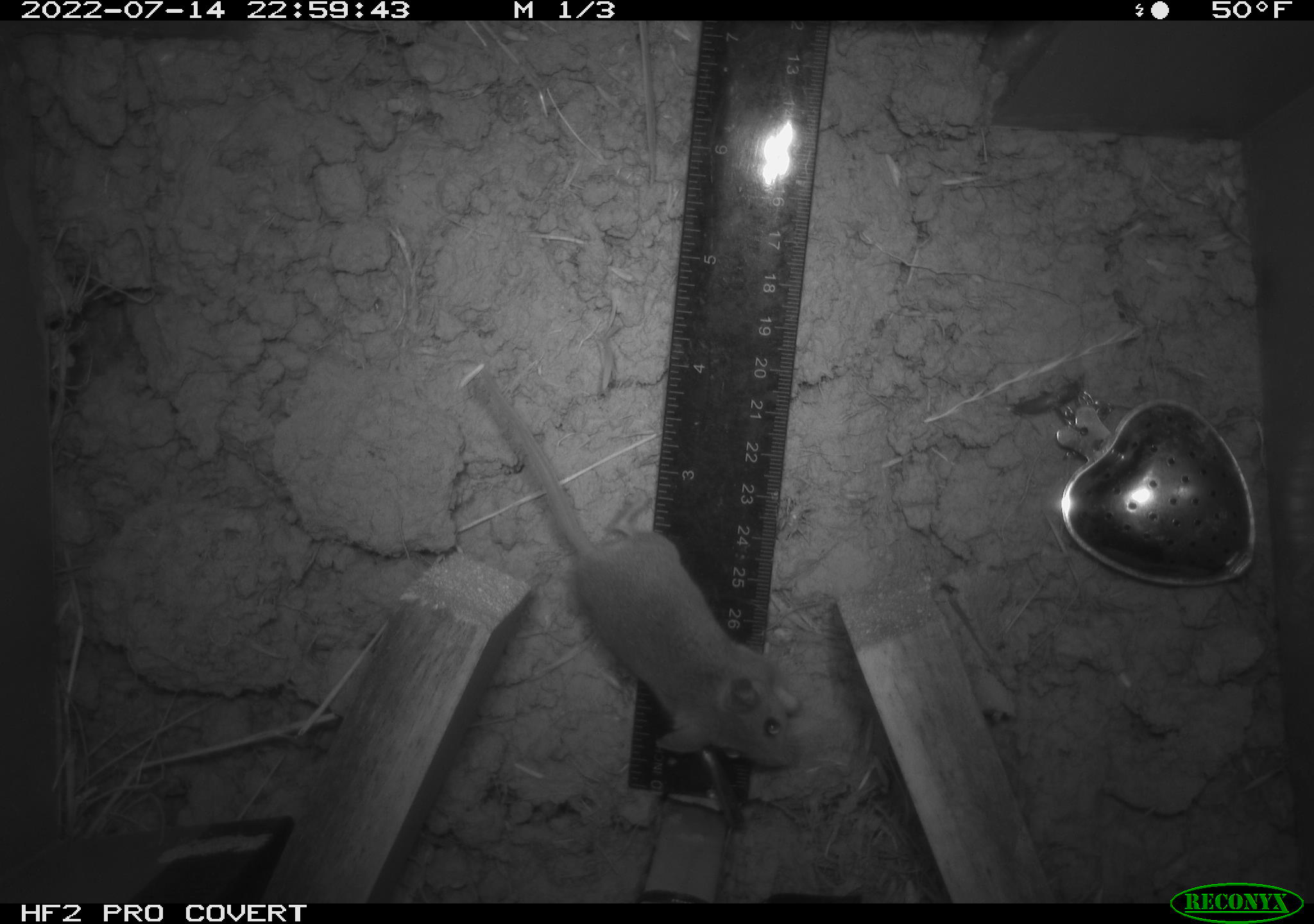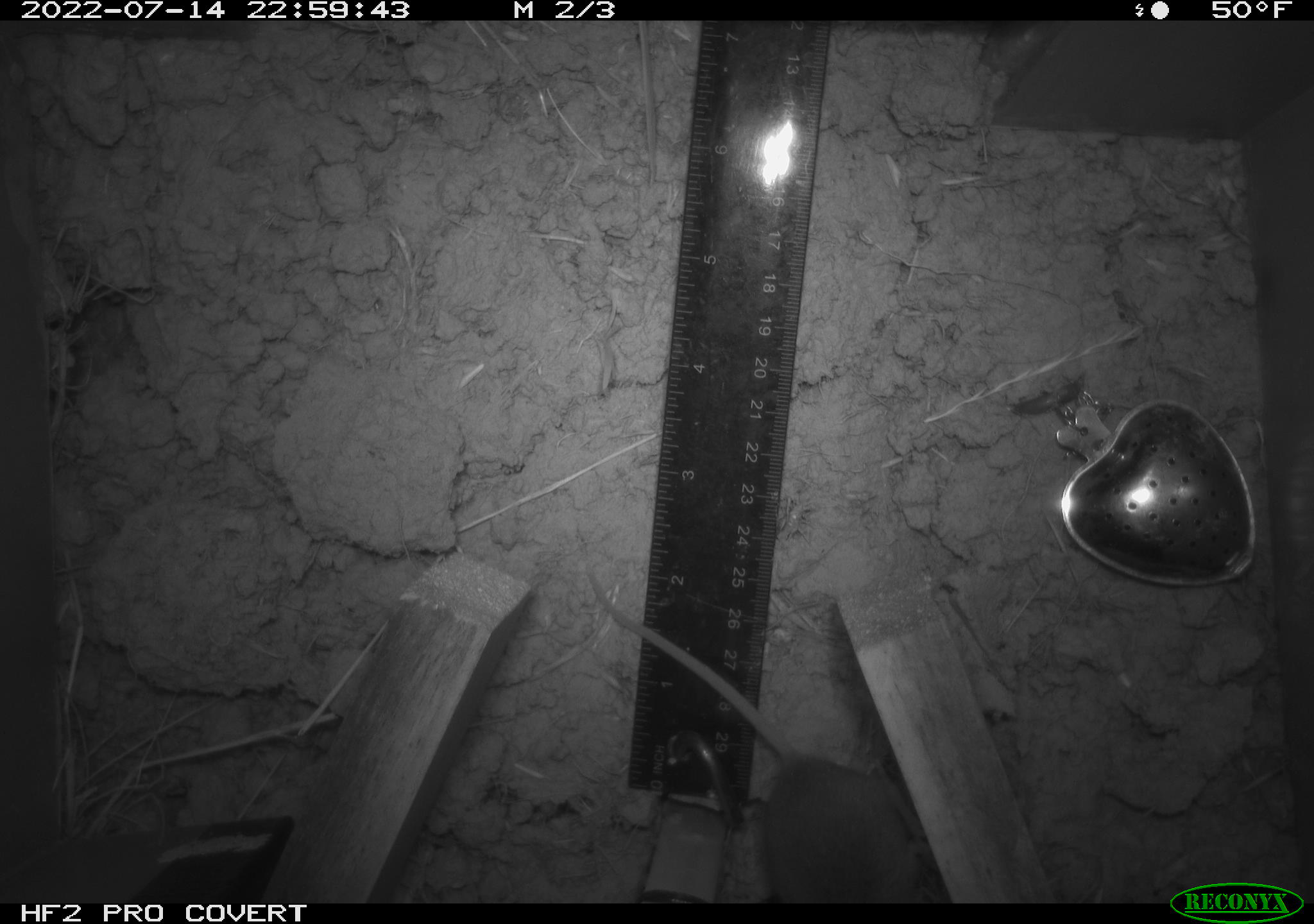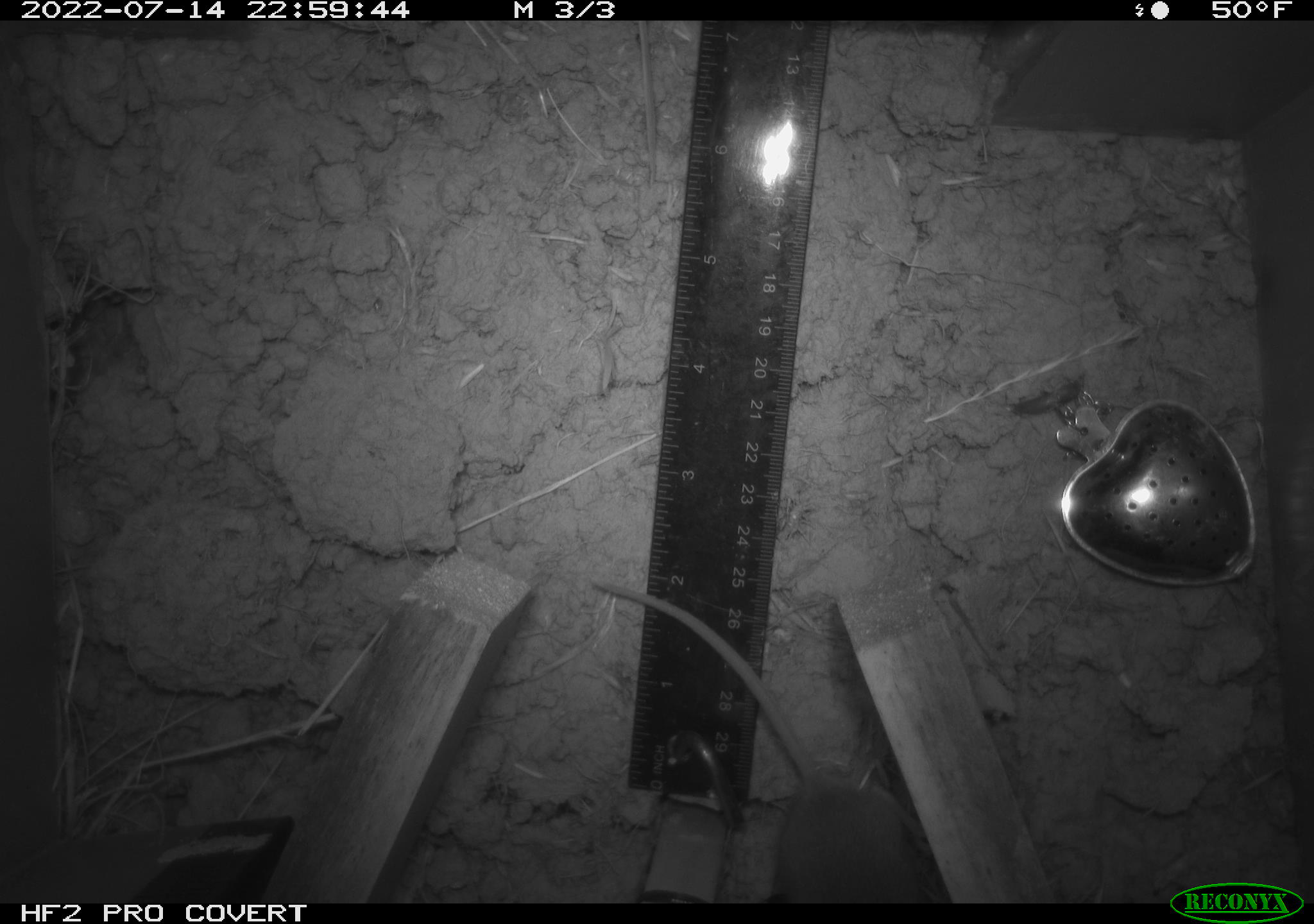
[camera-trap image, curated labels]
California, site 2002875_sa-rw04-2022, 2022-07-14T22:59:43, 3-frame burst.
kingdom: Animalia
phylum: Chordata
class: Mammalia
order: Rodentia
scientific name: Rodentia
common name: mouse species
Mouse species (Rodentia).